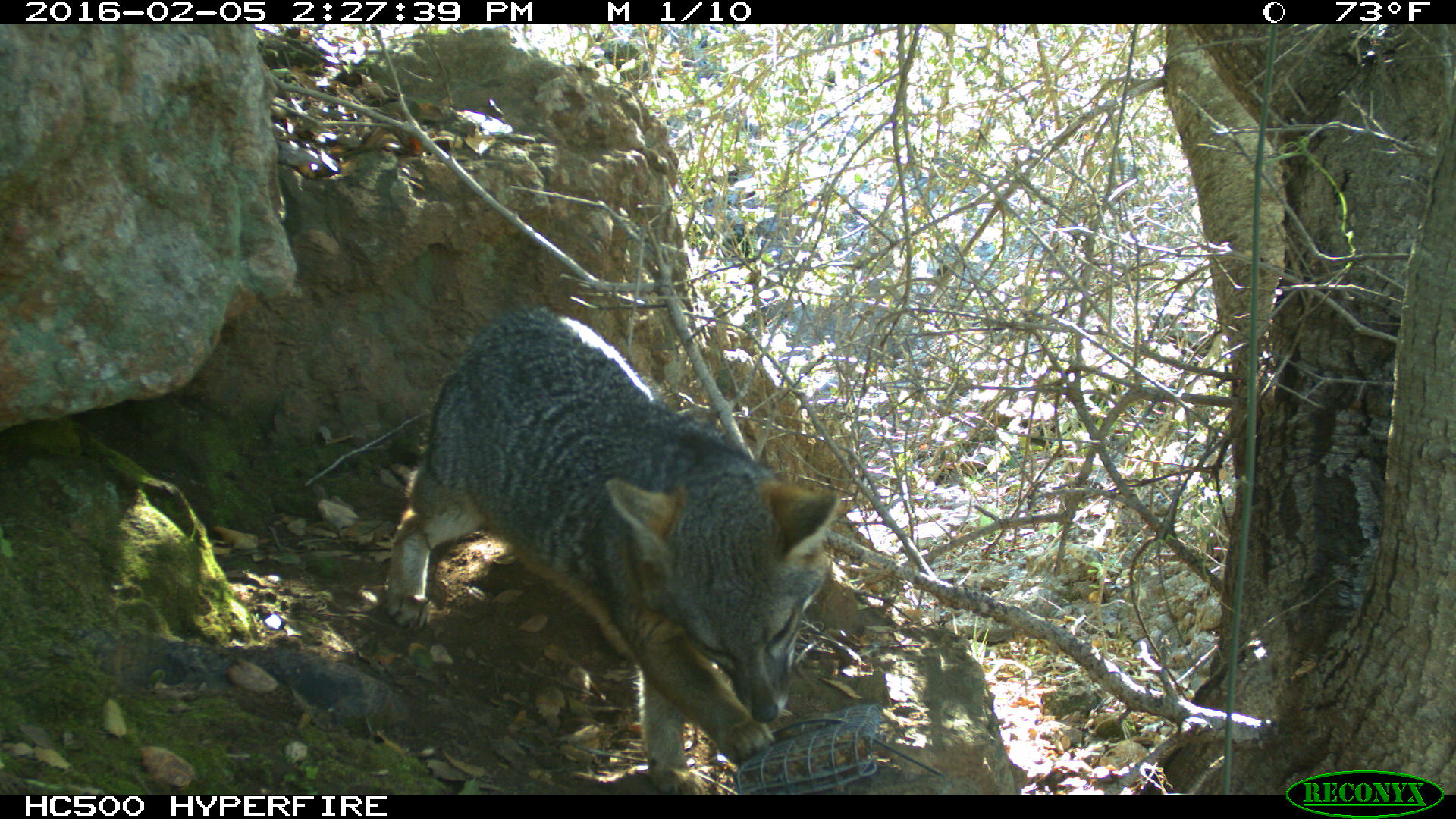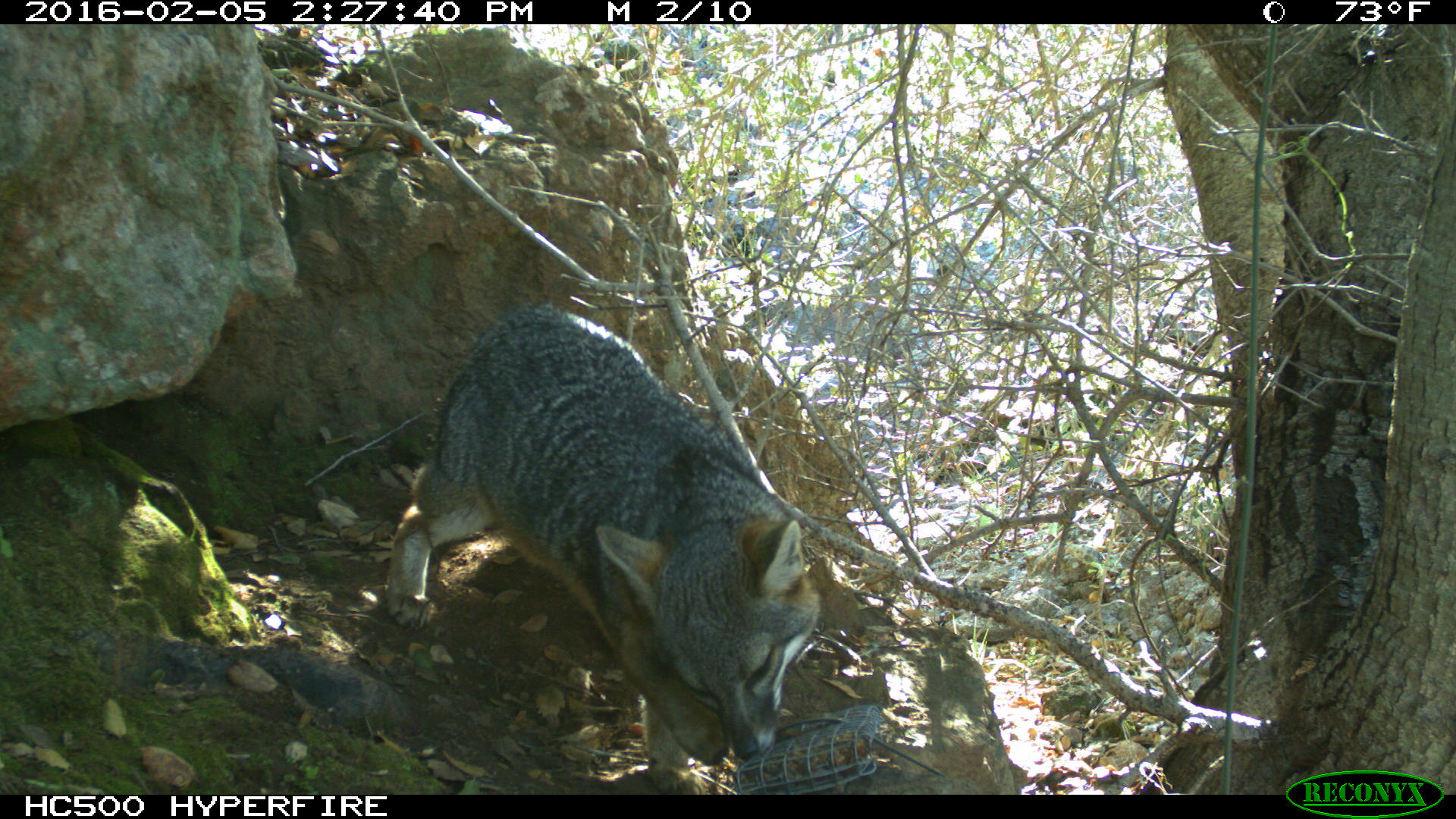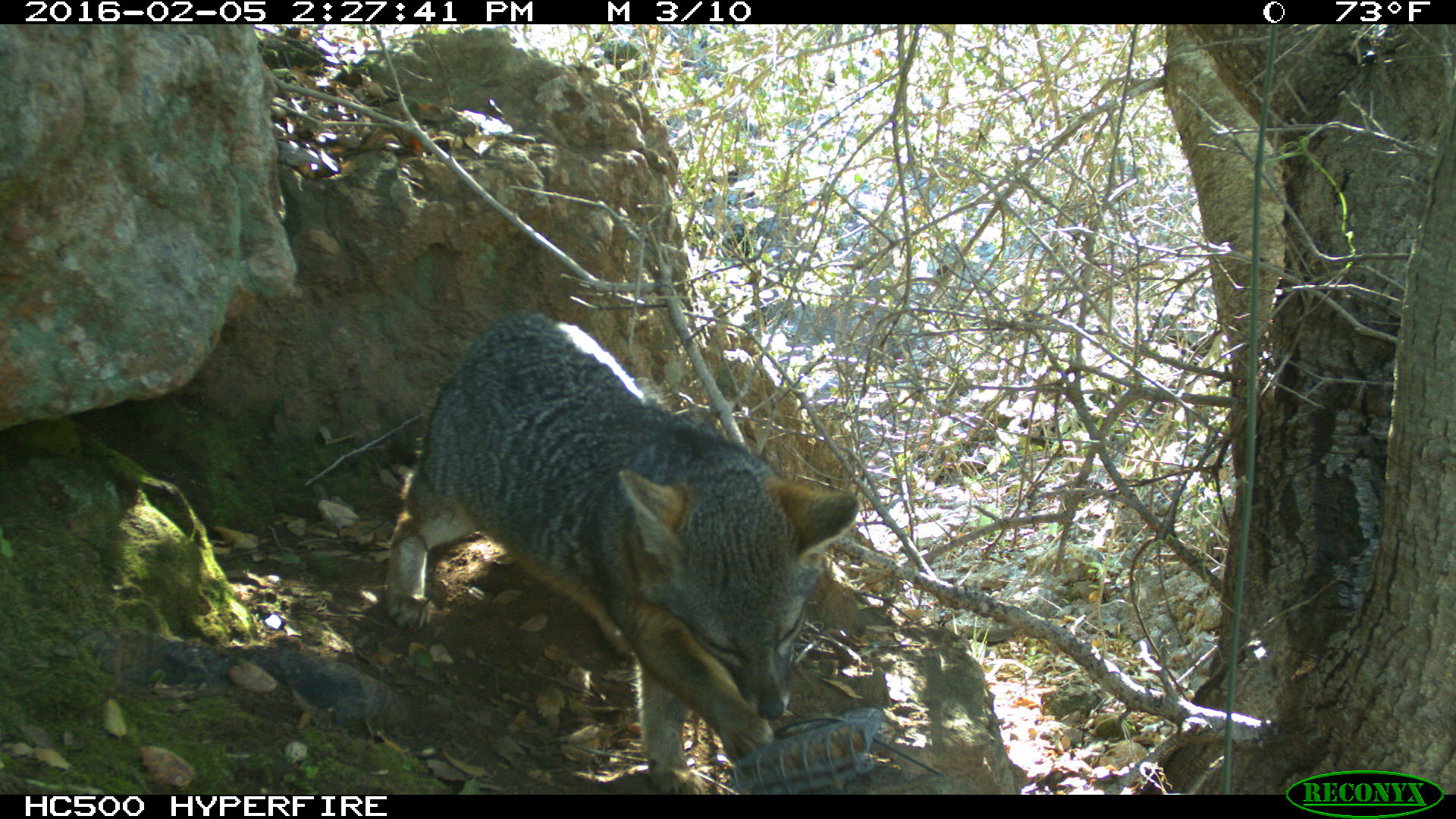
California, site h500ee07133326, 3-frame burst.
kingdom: Animalia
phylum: Chordata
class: Mammalia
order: Carnivora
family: Canidae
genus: Urocyon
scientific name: Urocyon littoralis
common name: island fox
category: fox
Fox (island fox) (Urocyon littoralis).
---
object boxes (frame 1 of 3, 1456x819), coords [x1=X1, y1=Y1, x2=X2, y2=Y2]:
fox: [x1=384, y1=303, x2=841, y2=793]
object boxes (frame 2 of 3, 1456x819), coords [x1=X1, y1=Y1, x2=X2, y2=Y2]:
fox: [x1=383, y1=306, x2=822, y2=794]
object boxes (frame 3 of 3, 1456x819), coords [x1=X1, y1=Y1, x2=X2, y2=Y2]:
fox: [x1=383, y1=314, x2=858, y2=794]